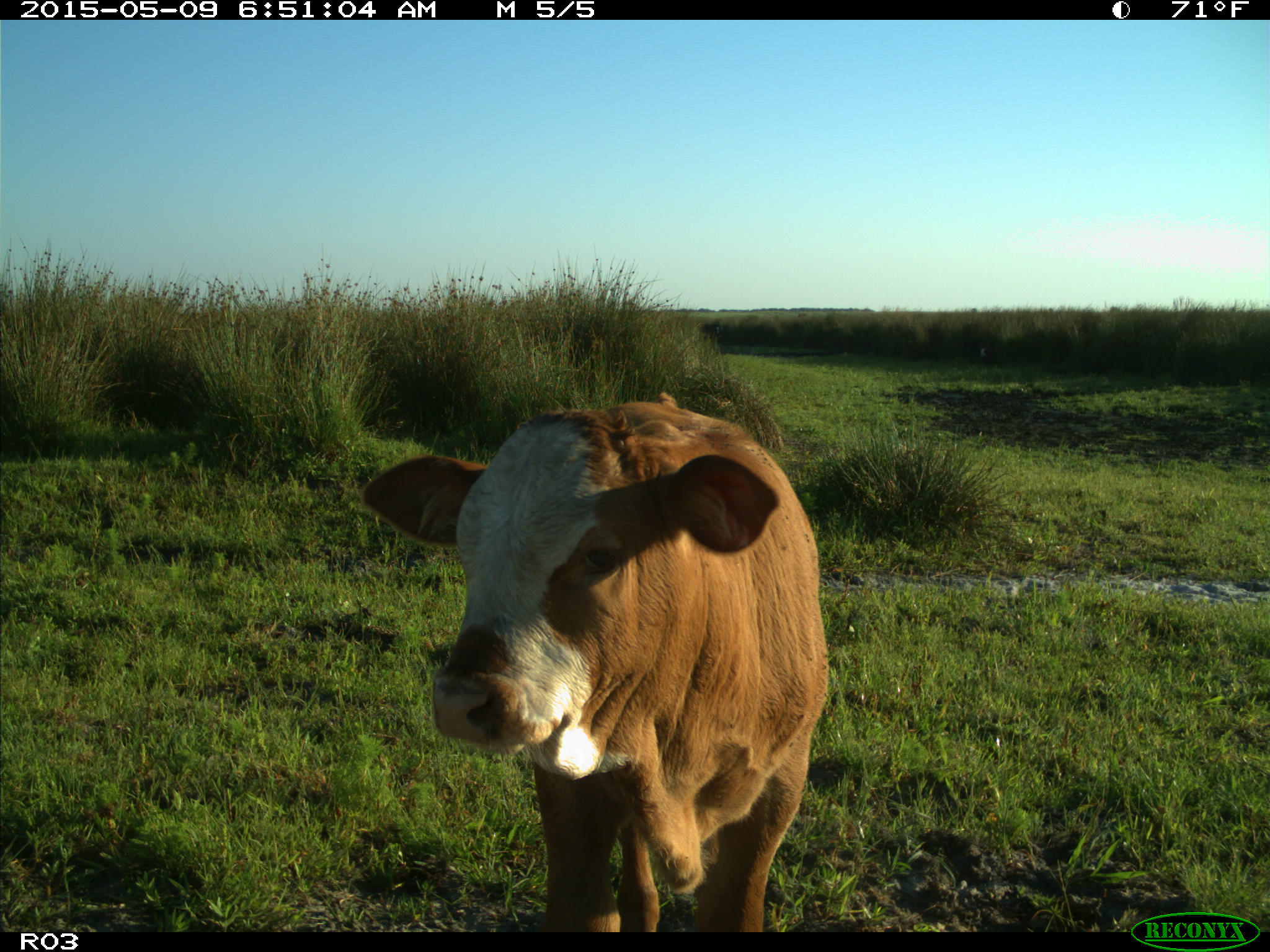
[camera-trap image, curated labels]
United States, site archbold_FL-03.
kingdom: Animalia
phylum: Chordata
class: Mammalia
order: Artiodactyla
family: Bovidae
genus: Bos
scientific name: Bos taurus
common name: domestic cow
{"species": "Bos taurus (domestic cow)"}